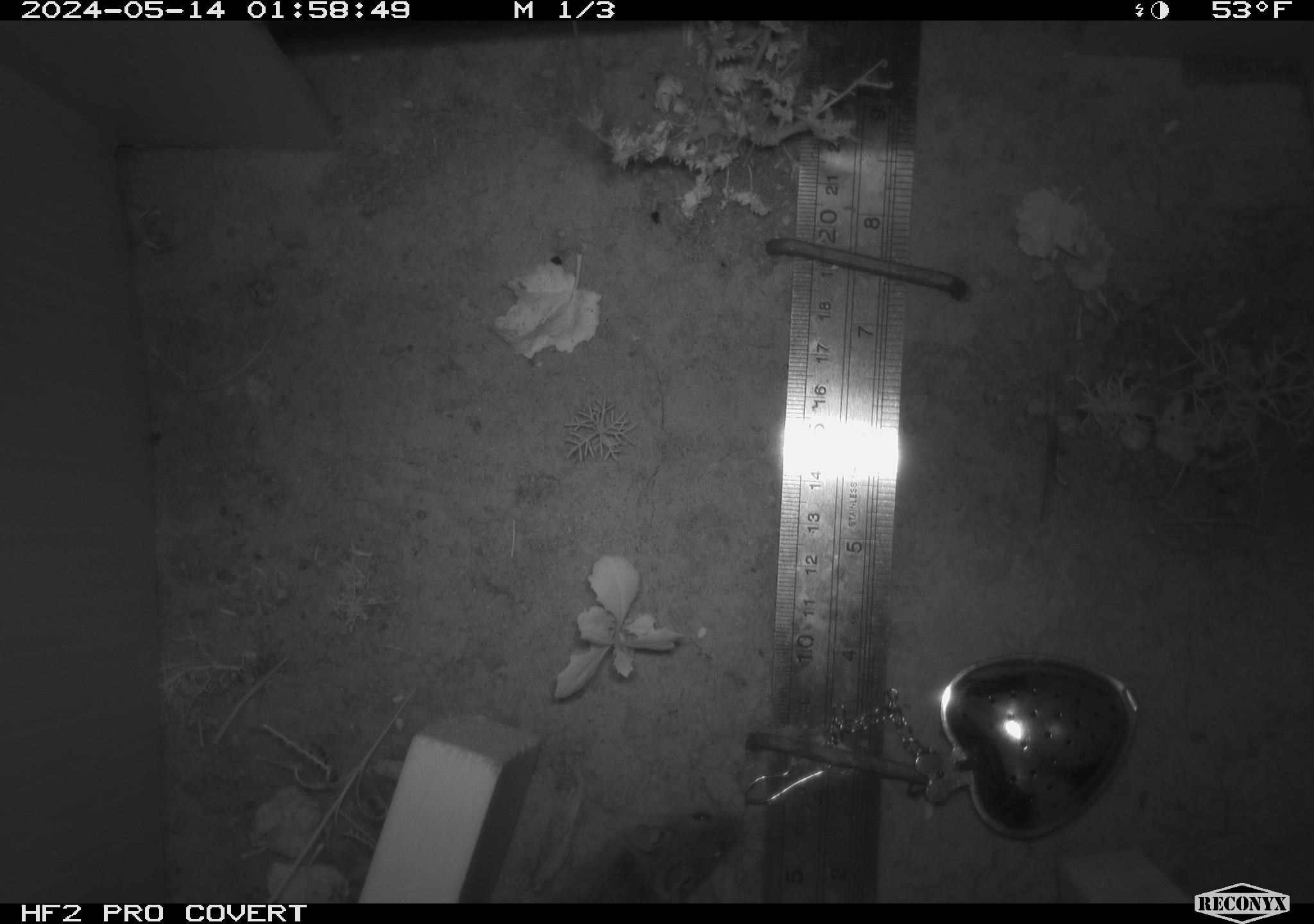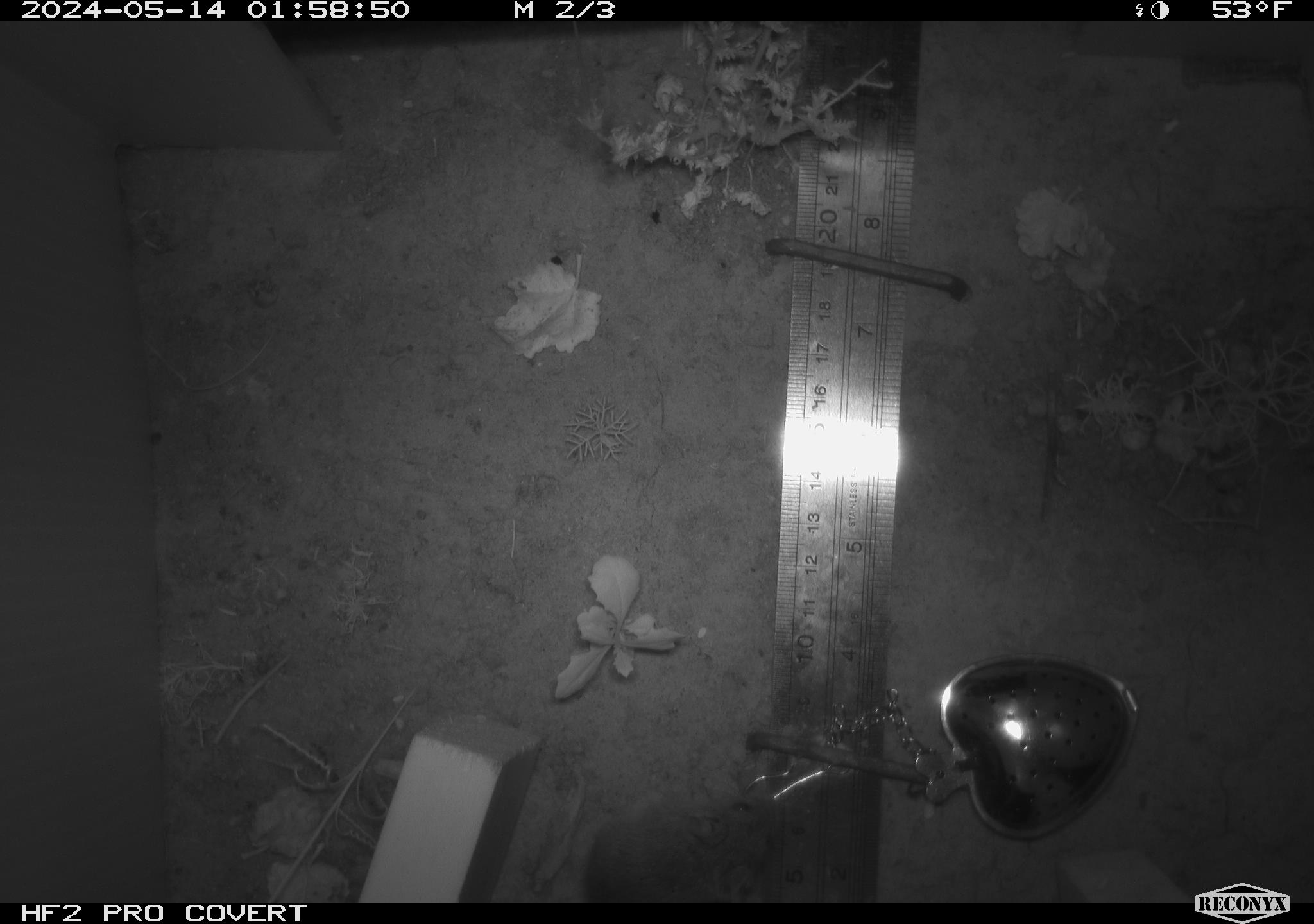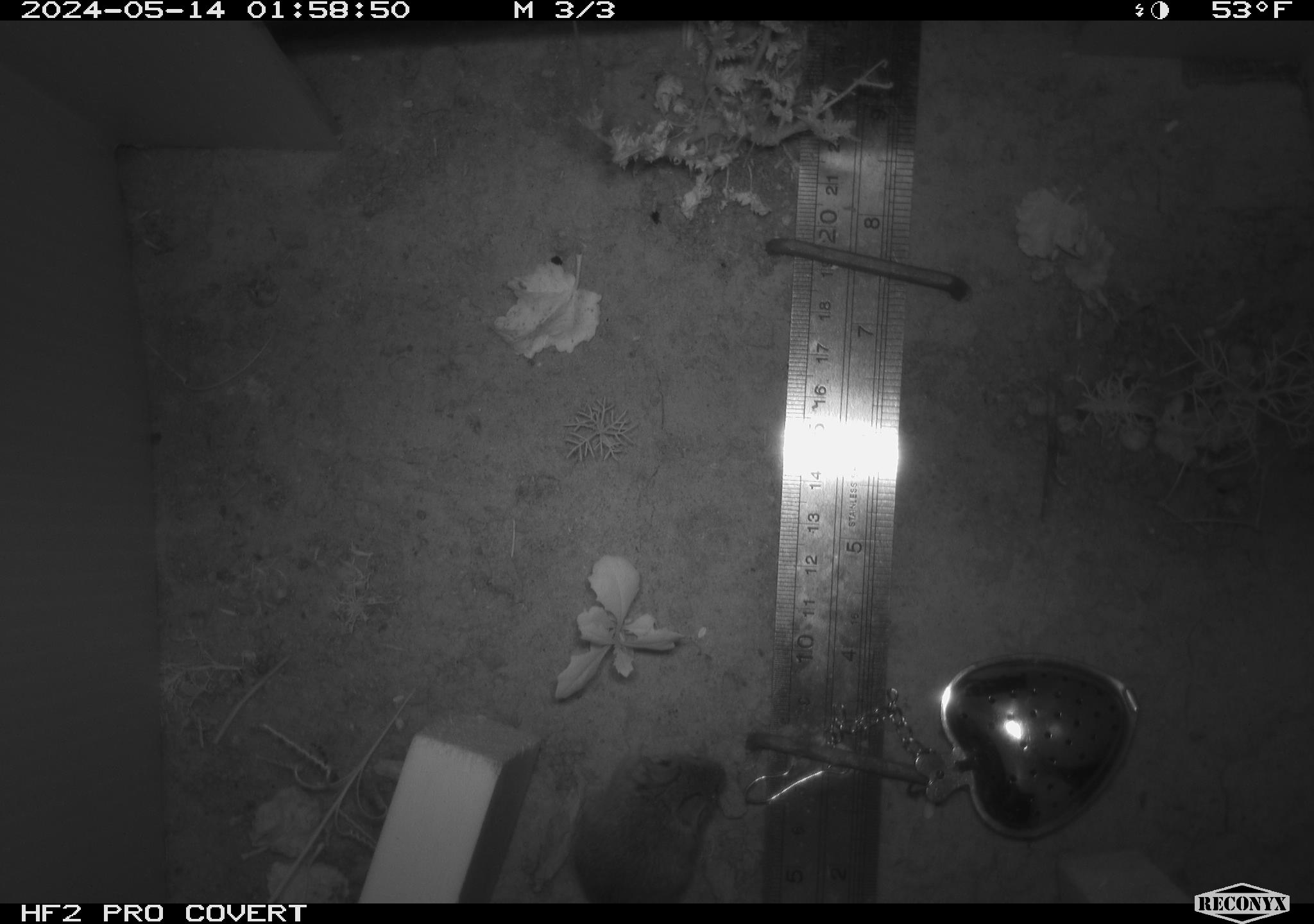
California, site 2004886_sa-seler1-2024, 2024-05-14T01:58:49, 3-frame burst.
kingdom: Animalia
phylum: Chordata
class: Mammalia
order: Rodentia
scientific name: Rodentia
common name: mouse species